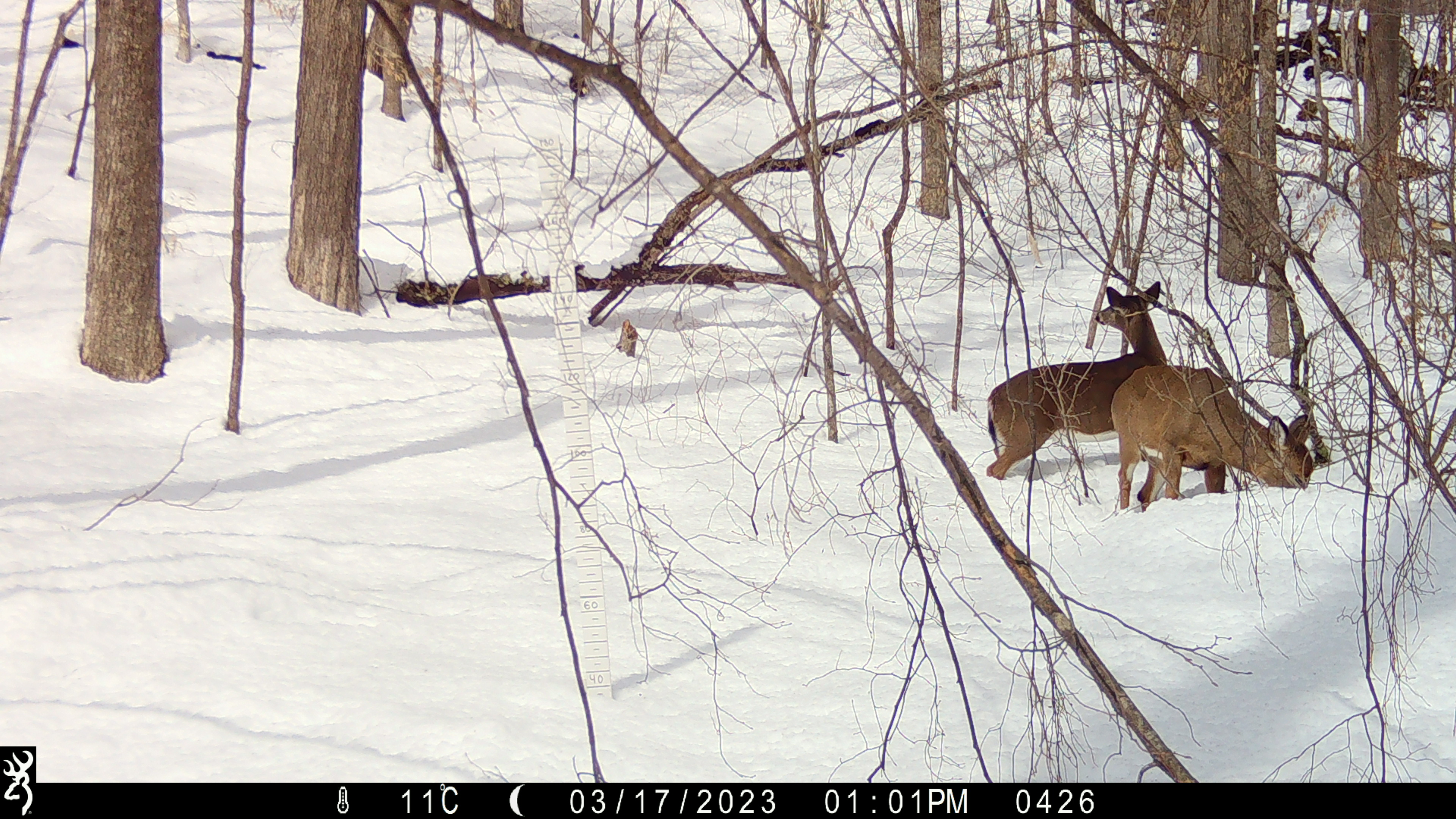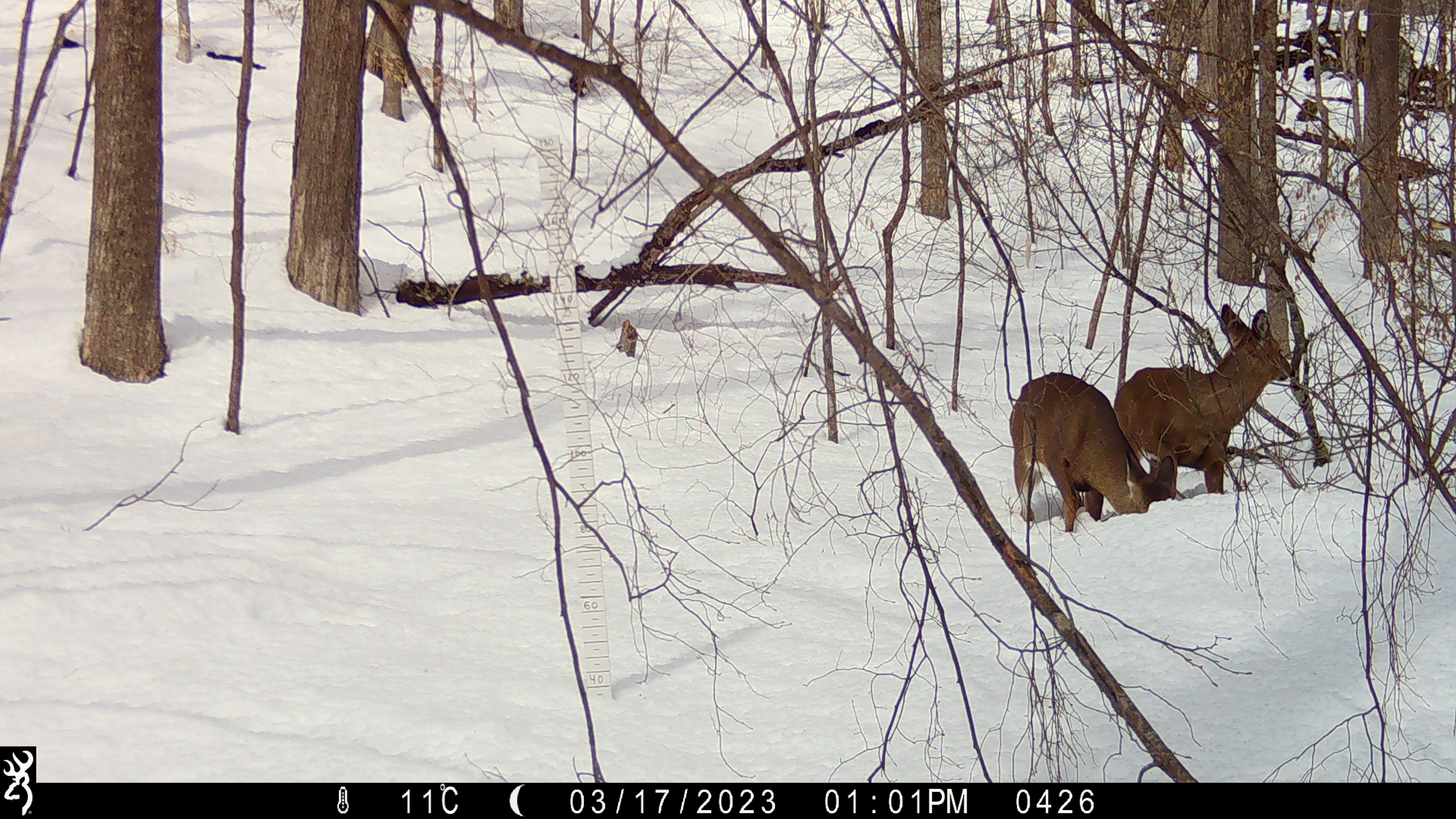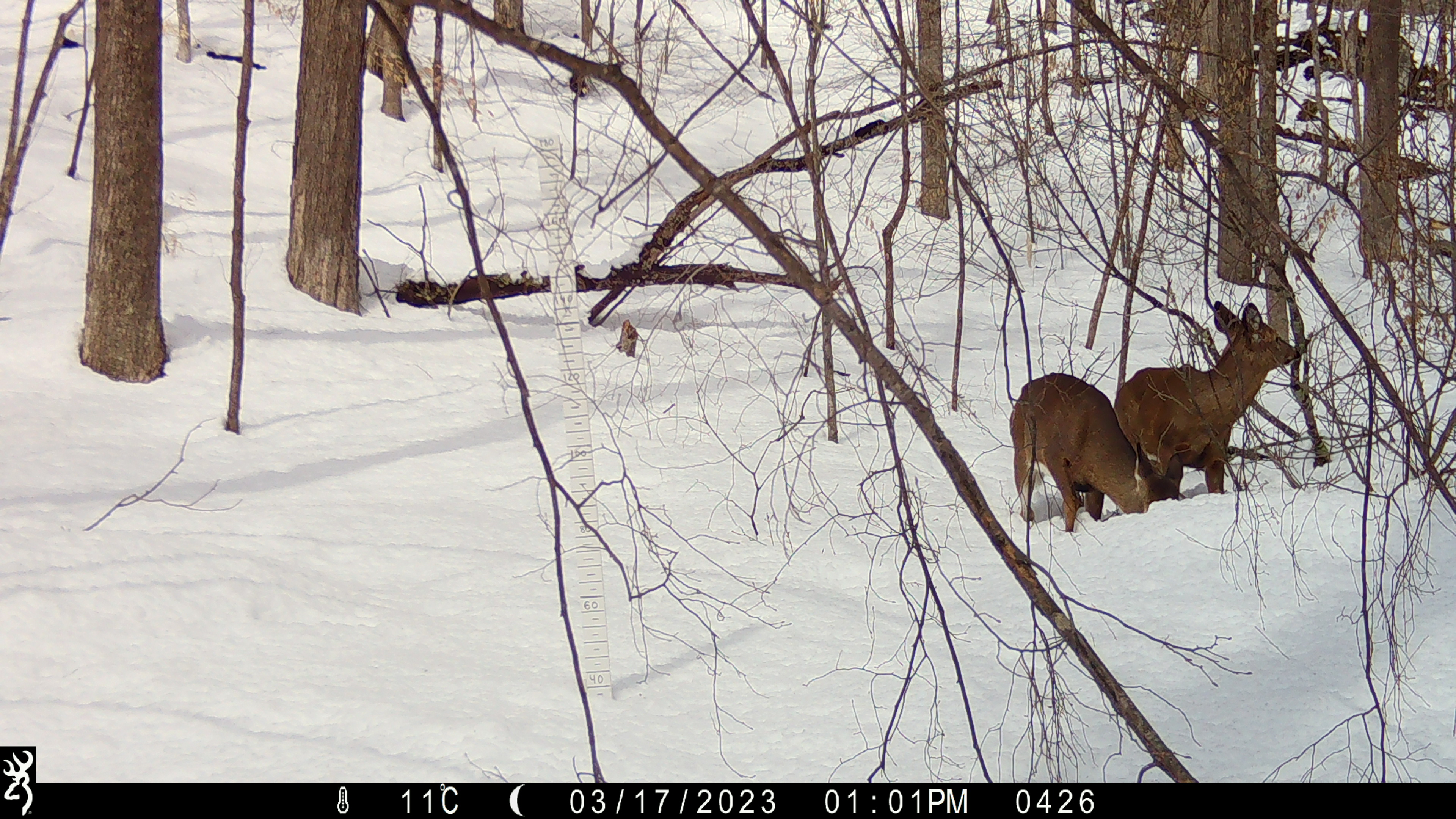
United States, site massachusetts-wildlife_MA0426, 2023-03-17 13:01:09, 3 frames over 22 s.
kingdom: Animalia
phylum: Chordata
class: Mammalia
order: Artiodactyla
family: Cervidae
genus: Odocoileus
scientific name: Odocoileus virginianus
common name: white-tailed deer